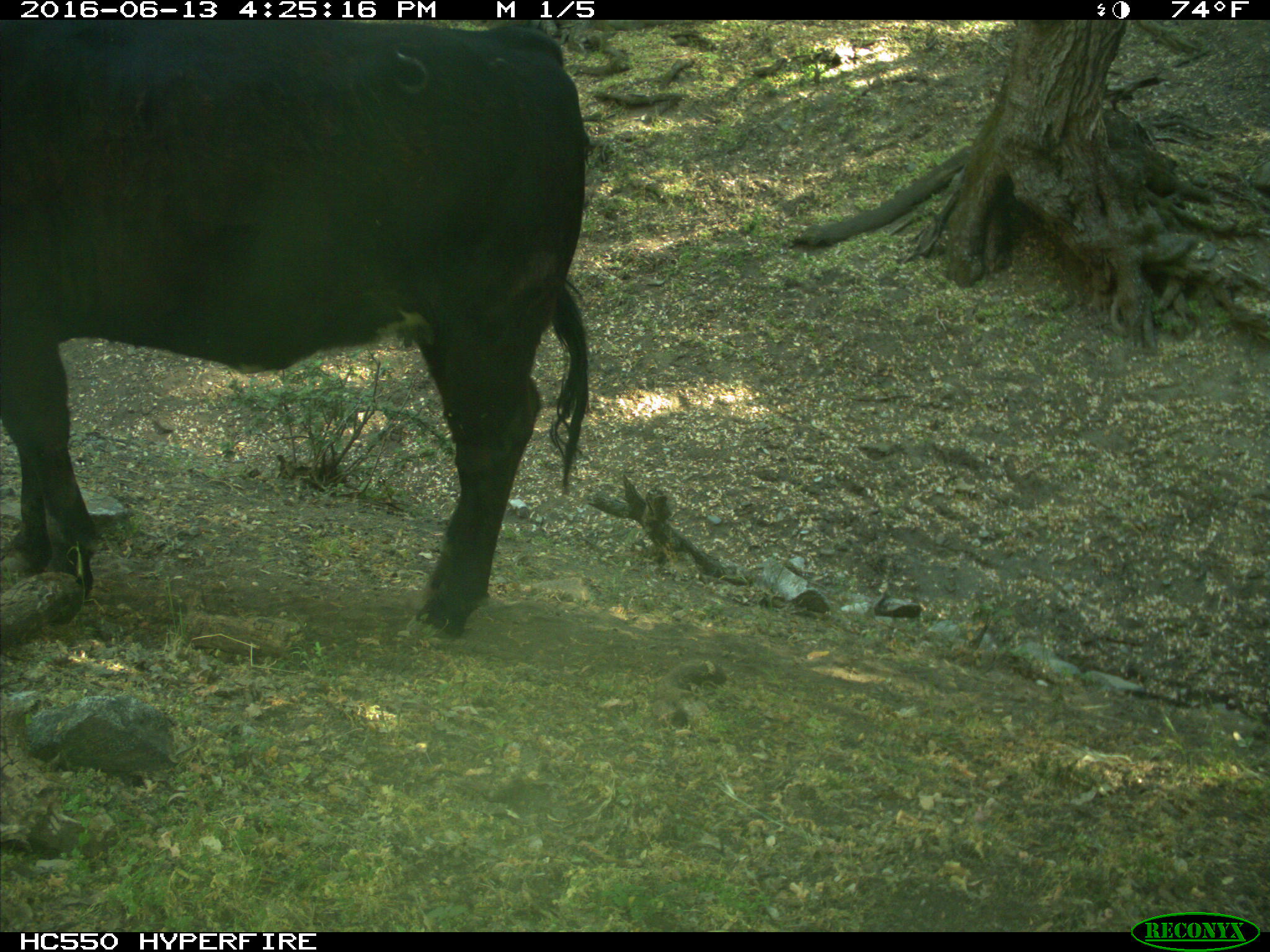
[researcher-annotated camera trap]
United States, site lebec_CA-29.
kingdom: Animalia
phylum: Chordata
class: Mammalia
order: Artiodactyla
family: Bovidae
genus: Bos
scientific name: Bos taurus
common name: domestic cow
Bos taurus (domestic cow).